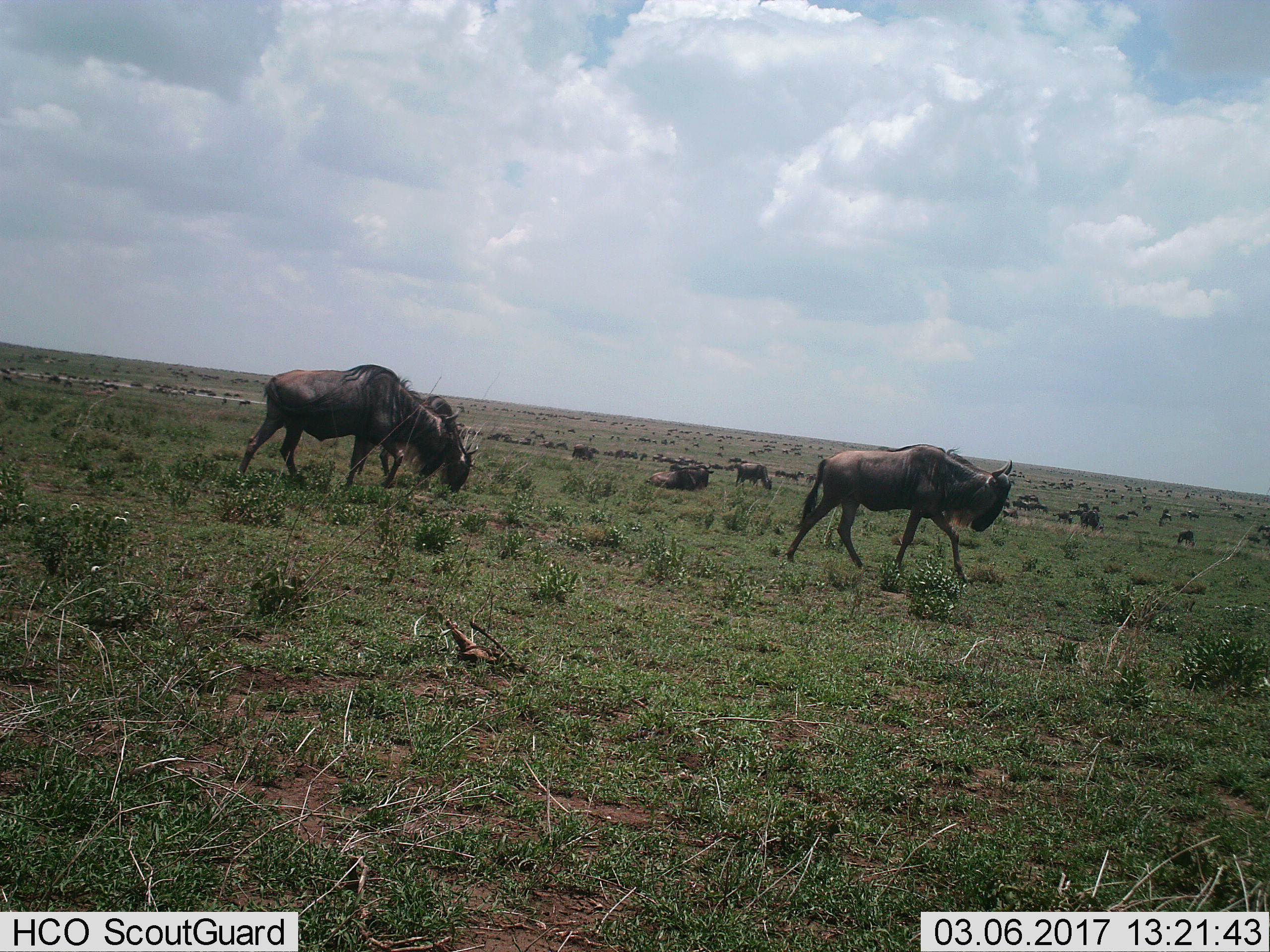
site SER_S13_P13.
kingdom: Animalia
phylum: Chordata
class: Mammalia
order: Artiodactyla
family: Bovidae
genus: Connochaetes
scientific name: Connochaetes taurinus taurinus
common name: blue wildebeest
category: wildebeestblue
Wildebeestblue (blue wildebeest) (Connochaetes taurinus taurinus), count 51+. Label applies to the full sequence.